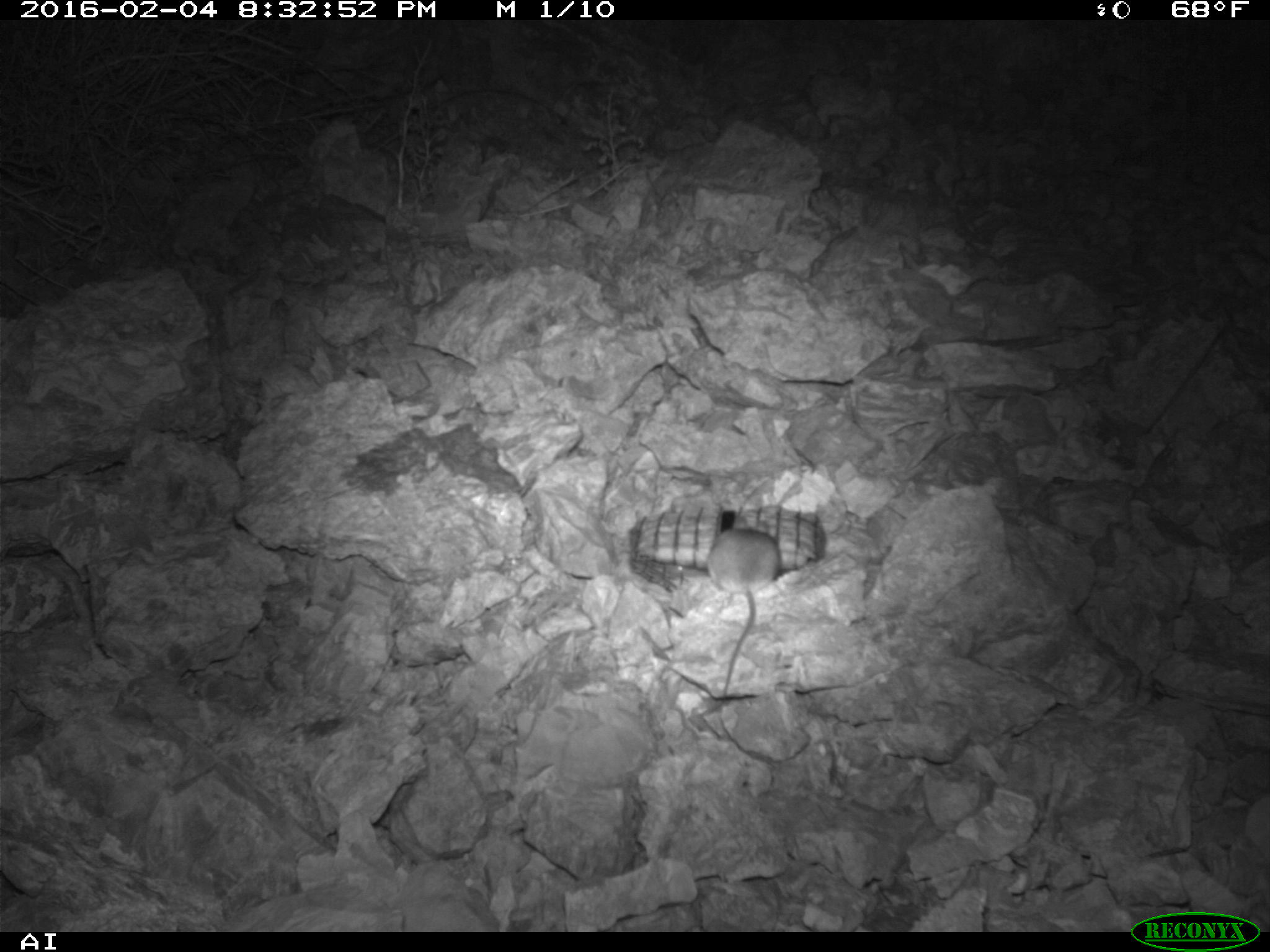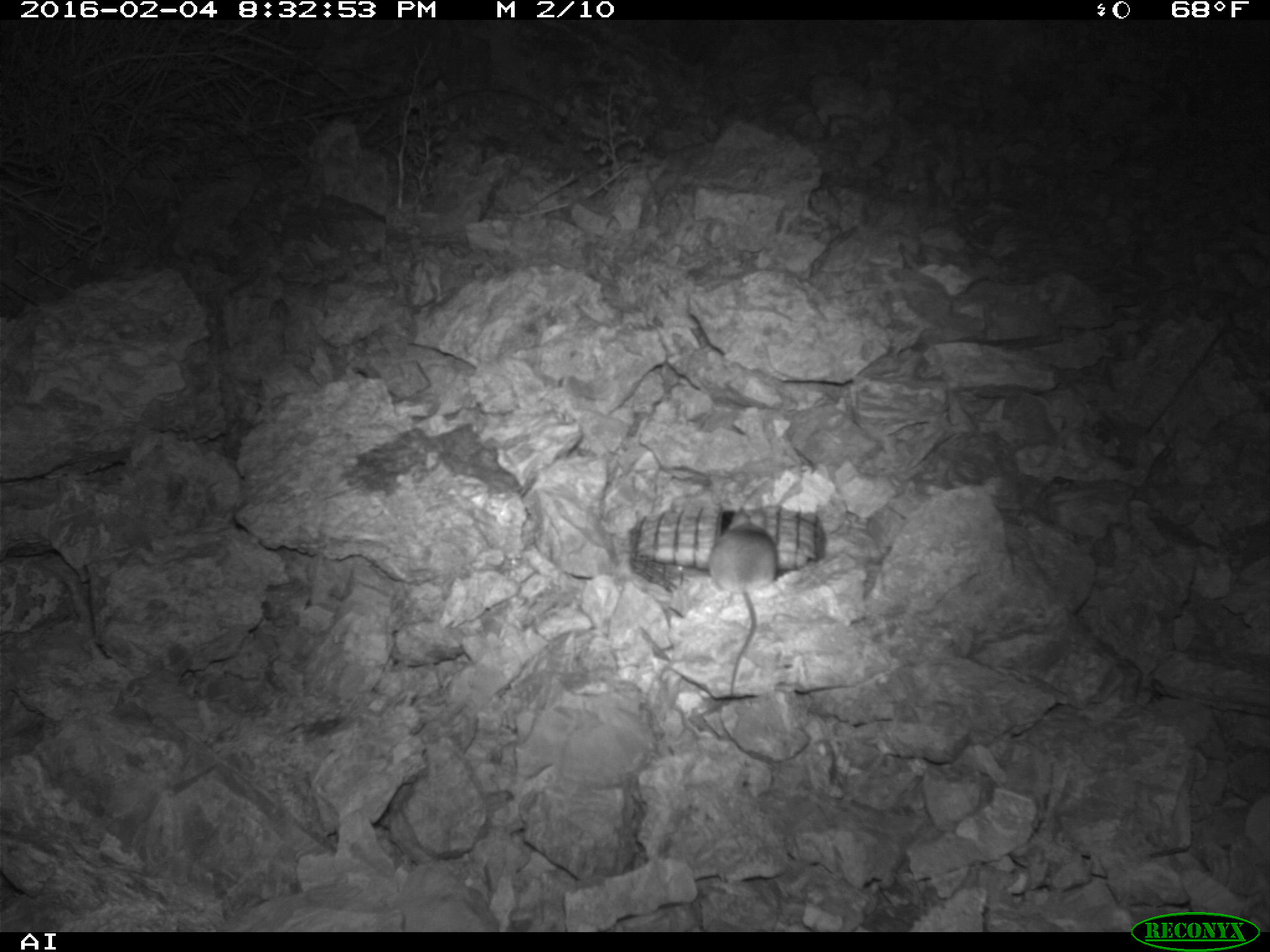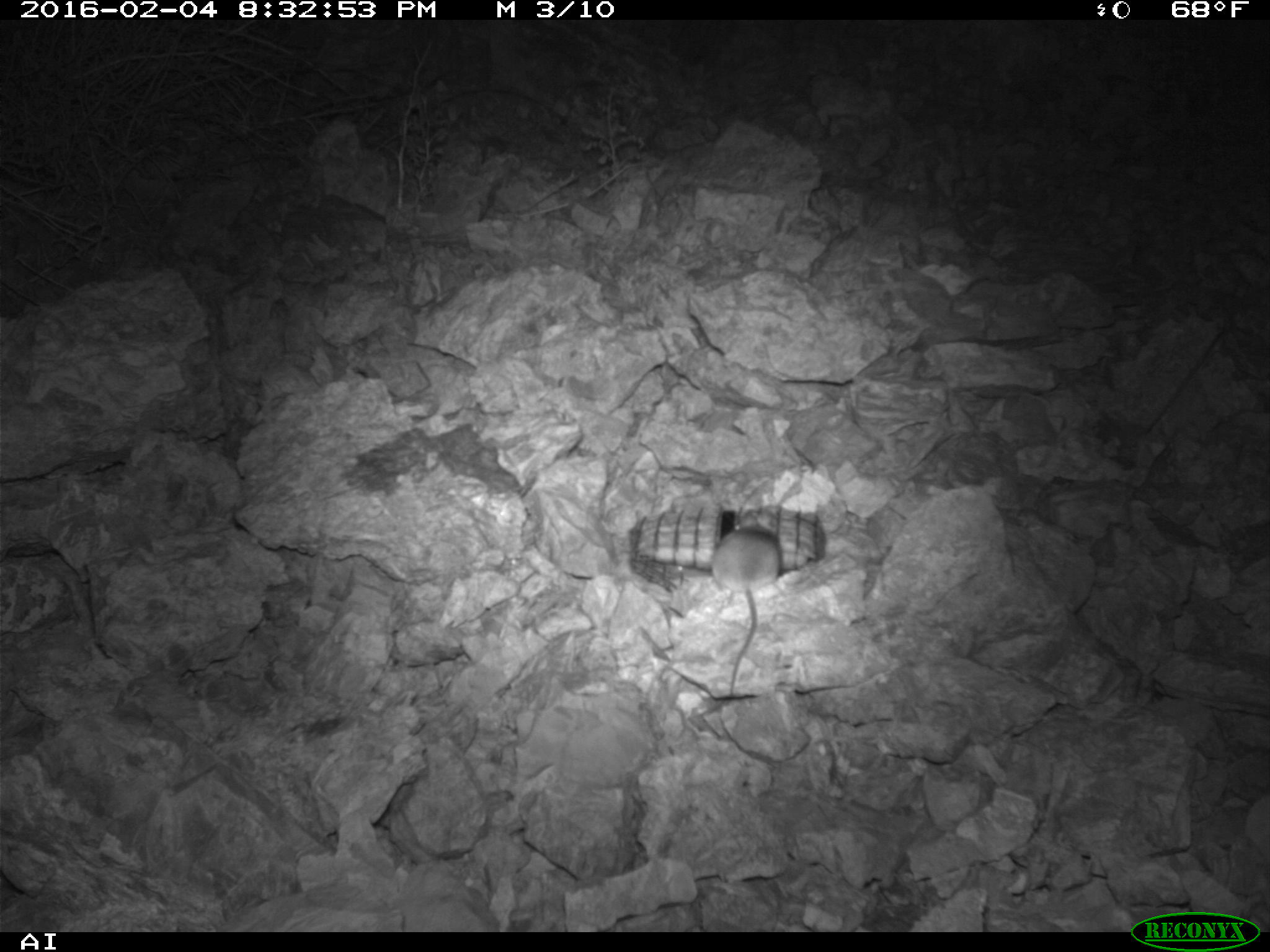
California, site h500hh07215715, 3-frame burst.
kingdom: Animalia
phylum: Chordata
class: Mammalia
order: Rodentia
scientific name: Rodentia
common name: rodent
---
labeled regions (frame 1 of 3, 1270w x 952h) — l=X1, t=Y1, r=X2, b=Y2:
rodent: l=706, t=516, r=781, b=699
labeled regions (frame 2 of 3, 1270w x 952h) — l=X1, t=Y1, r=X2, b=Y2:
rodent: l=708, t=508, r=778, b=695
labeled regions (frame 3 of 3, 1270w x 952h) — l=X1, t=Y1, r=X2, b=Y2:
rodent: l=706, t=529, r=784, b=703